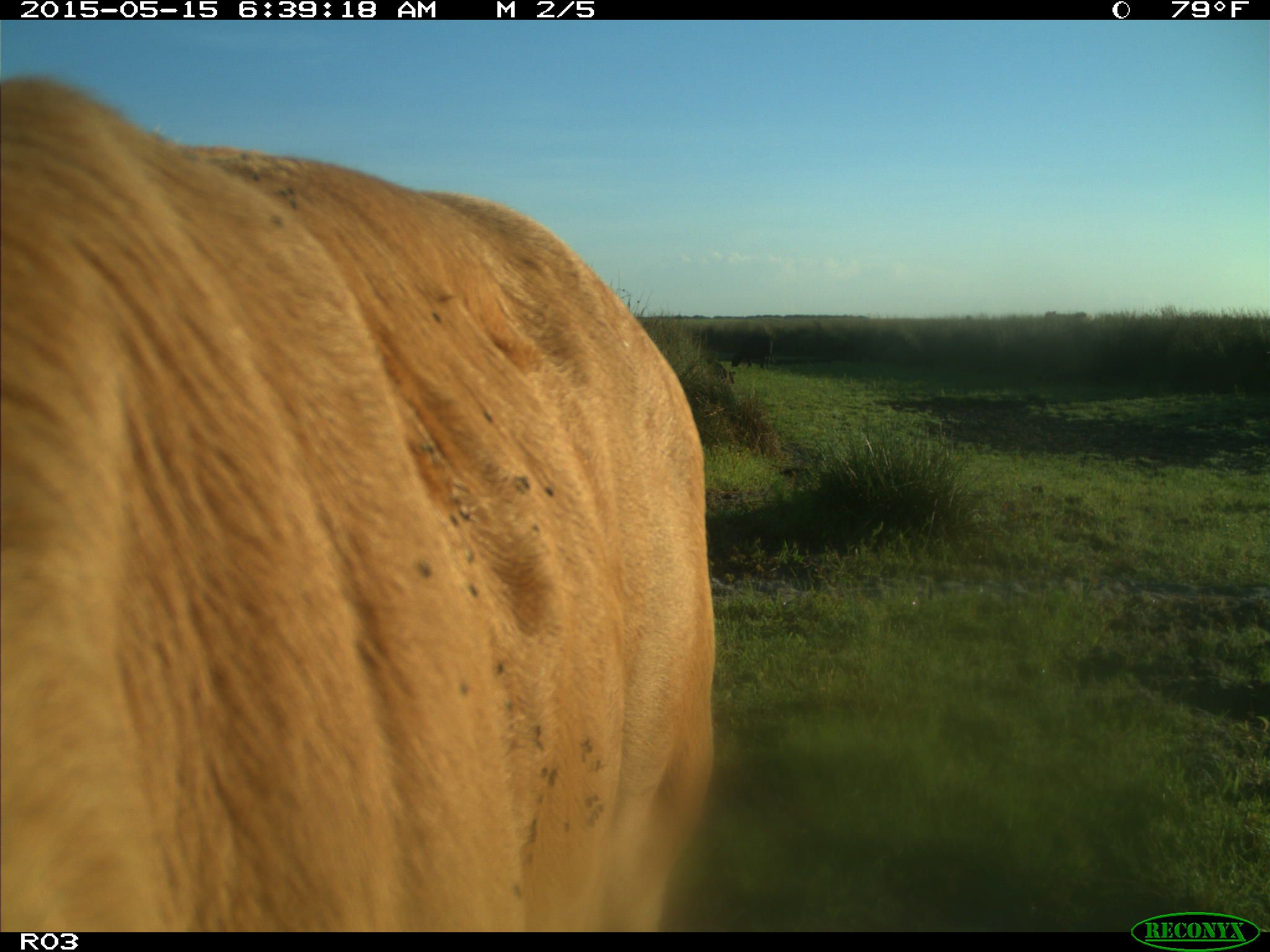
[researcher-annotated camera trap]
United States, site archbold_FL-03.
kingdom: Animalia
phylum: Chordata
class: Mammalia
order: Artiodactyla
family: Bovidae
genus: Bos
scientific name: Bos taurus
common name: domestic cow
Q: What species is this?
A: Bos taurus (domestic cow).